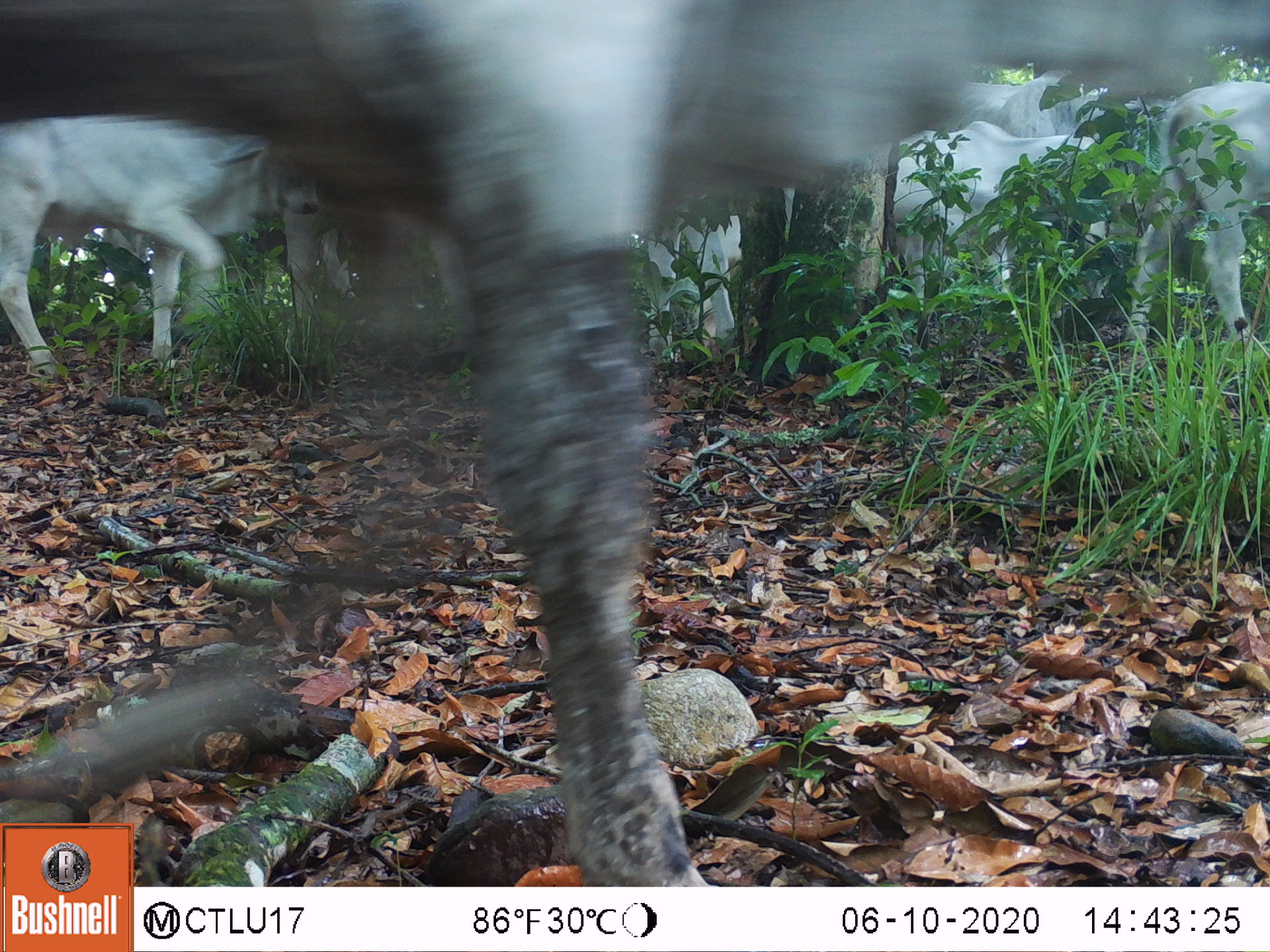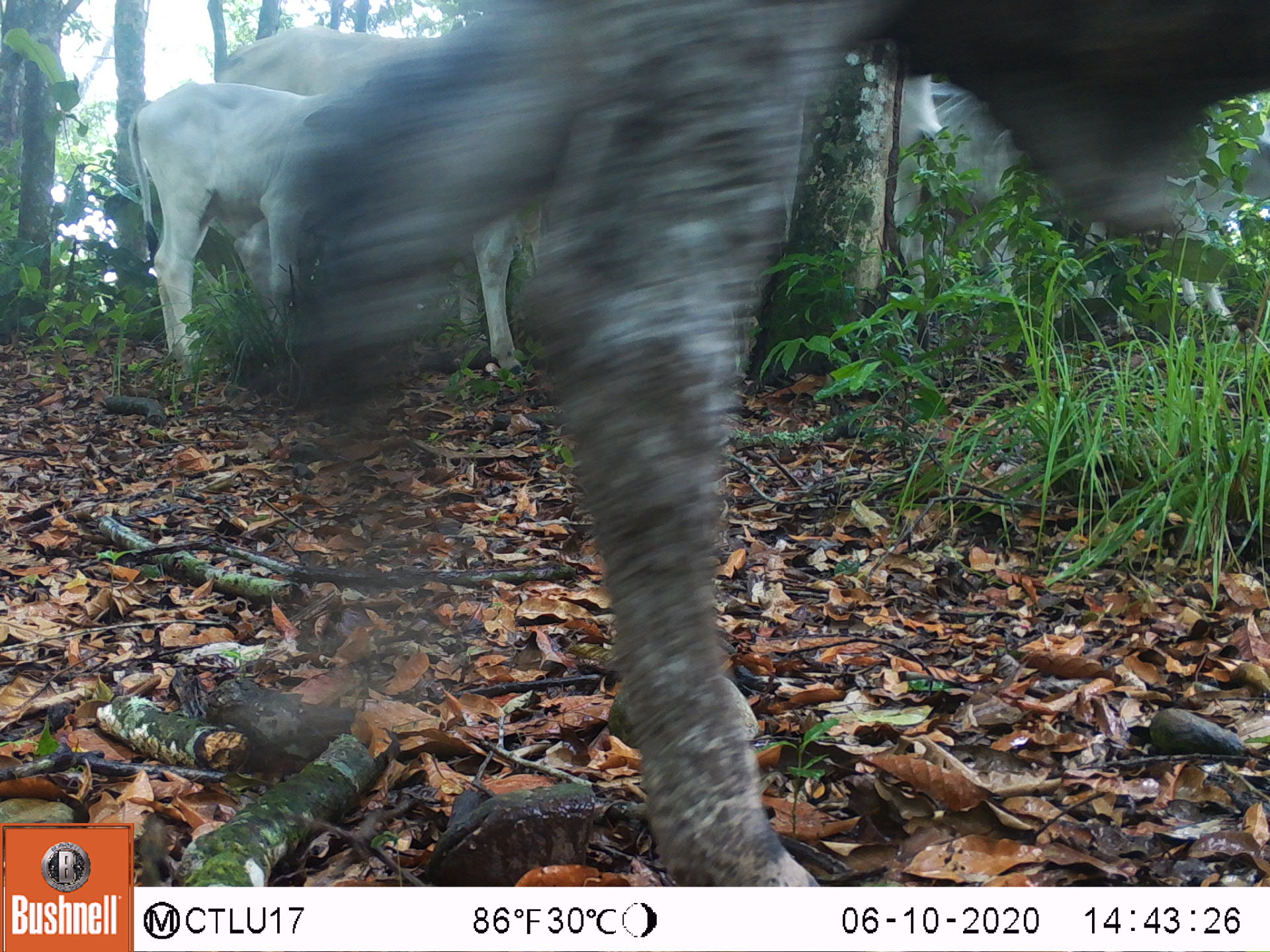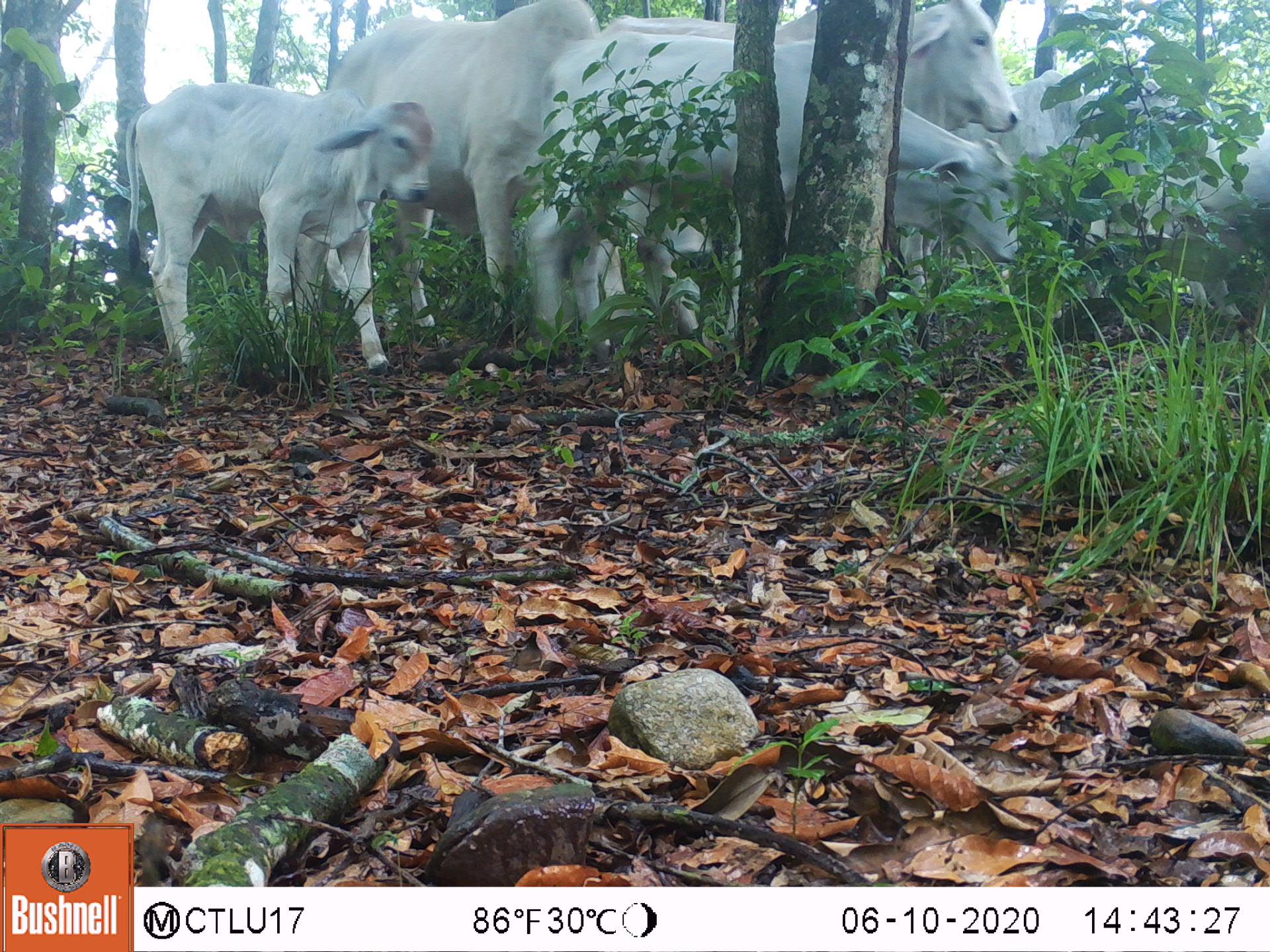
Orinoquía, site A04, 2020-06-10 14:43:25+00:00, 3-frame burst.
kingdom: Animalia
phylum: Chordata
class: Mammalia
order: Artiodactyla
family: Bovidae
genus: Bos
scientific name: Bos taurus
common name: cow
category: cattle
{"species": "cattle (cow) (Bos taurus)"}